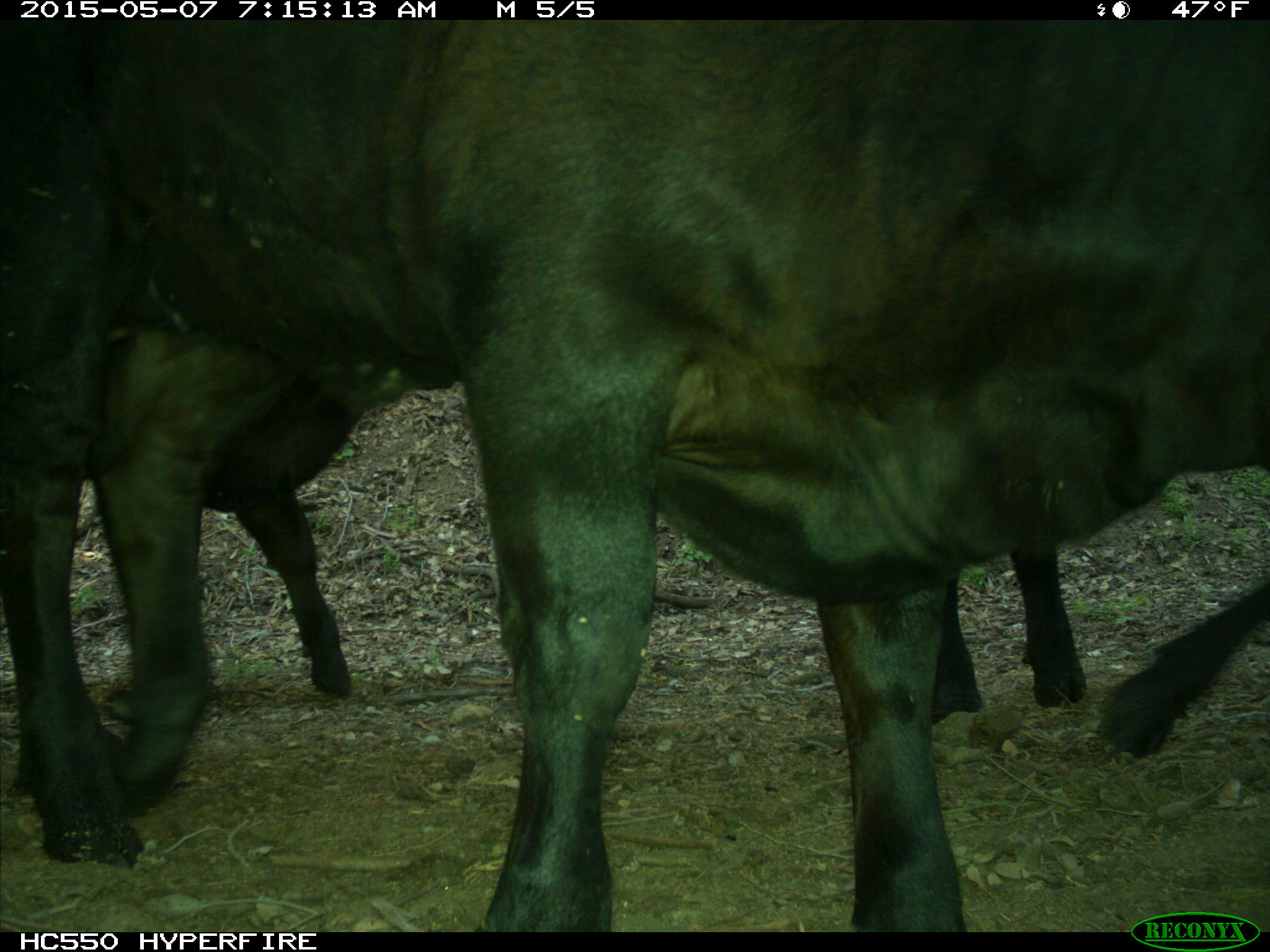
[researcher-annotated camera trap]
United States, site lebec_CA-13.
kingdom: Animalia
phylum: Chordata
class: Mammalia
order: Artiodactyla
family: Bovidae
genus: Bos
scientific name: Bos taurus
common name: domestic cow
Bos taurus (domestic cow).